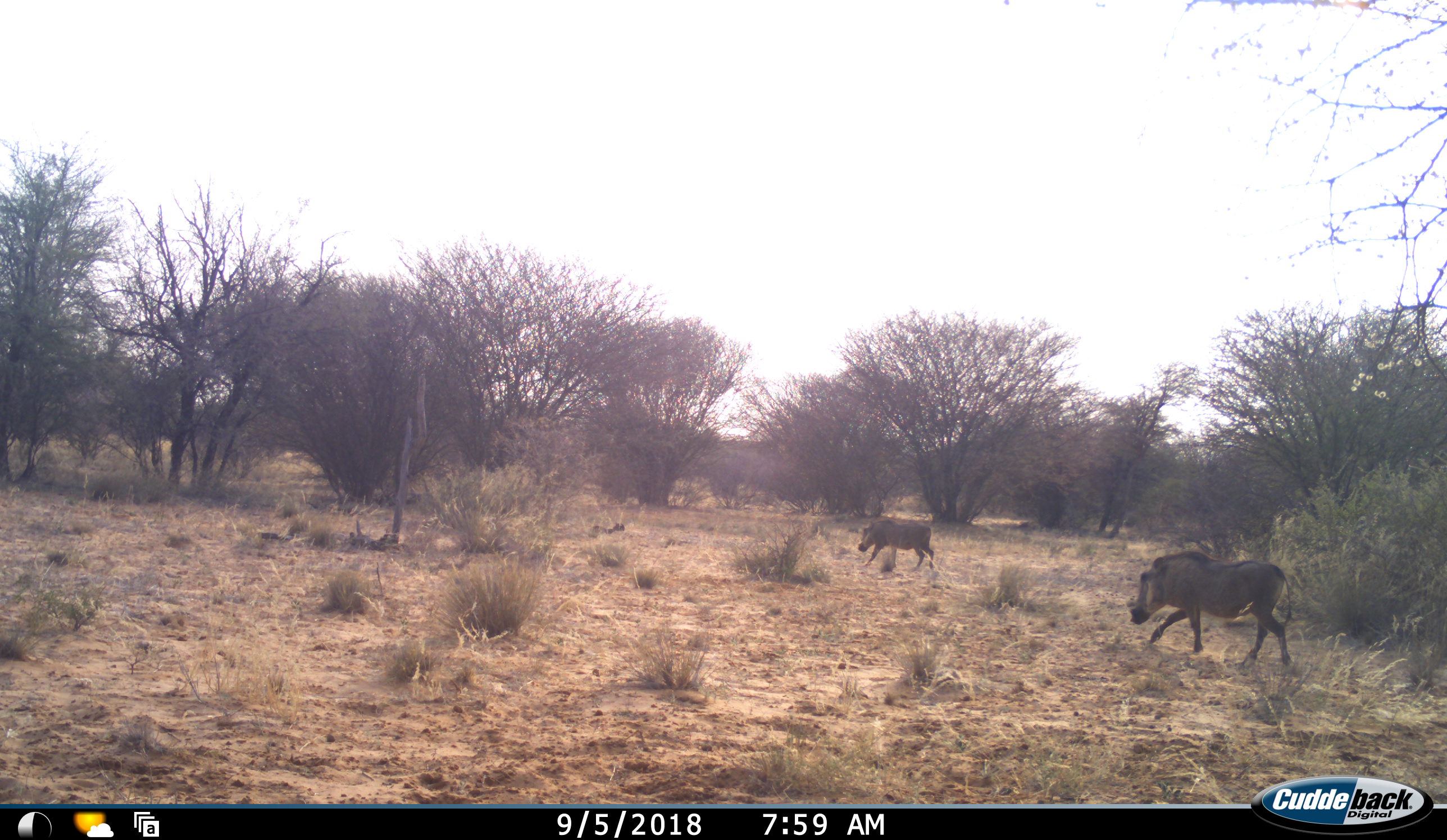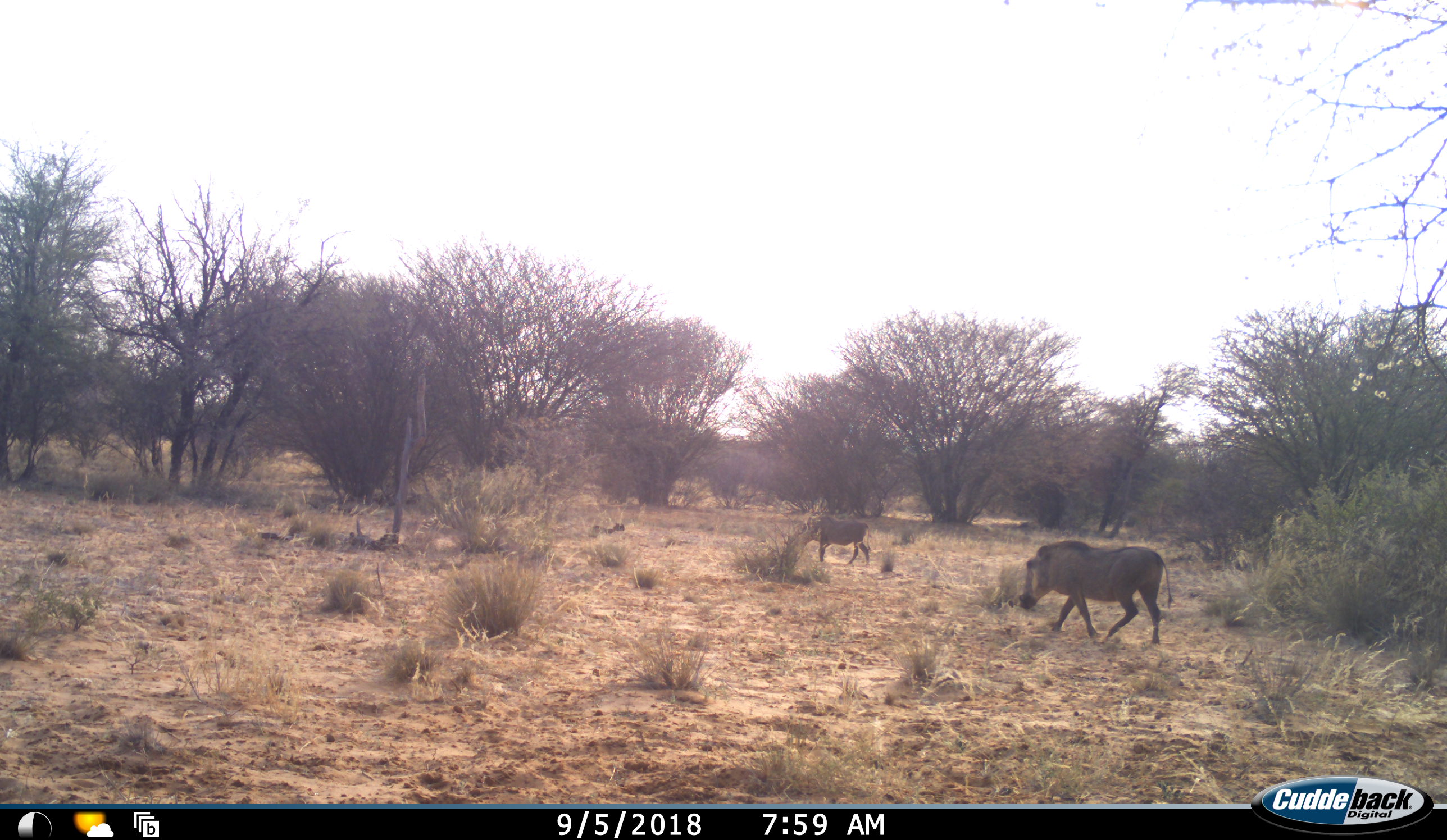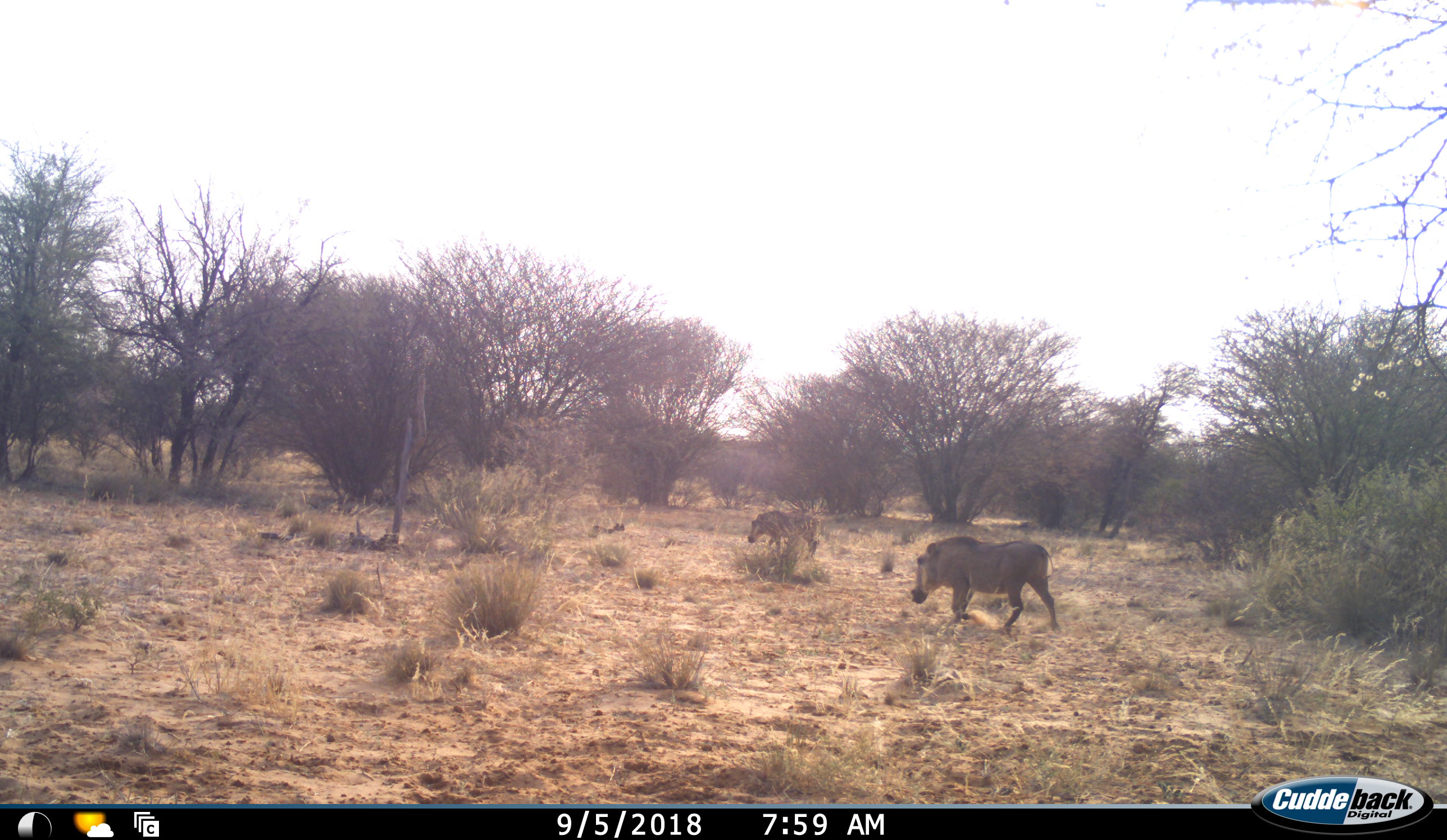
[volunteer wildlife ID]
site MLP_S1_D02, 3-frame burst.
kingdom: Animalia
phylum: Chordata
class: Mammalia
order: Artiodactyla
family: Suidae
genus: Phacochoerus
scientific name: Phacochoerus africanus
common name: warthog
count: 2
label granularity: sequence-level